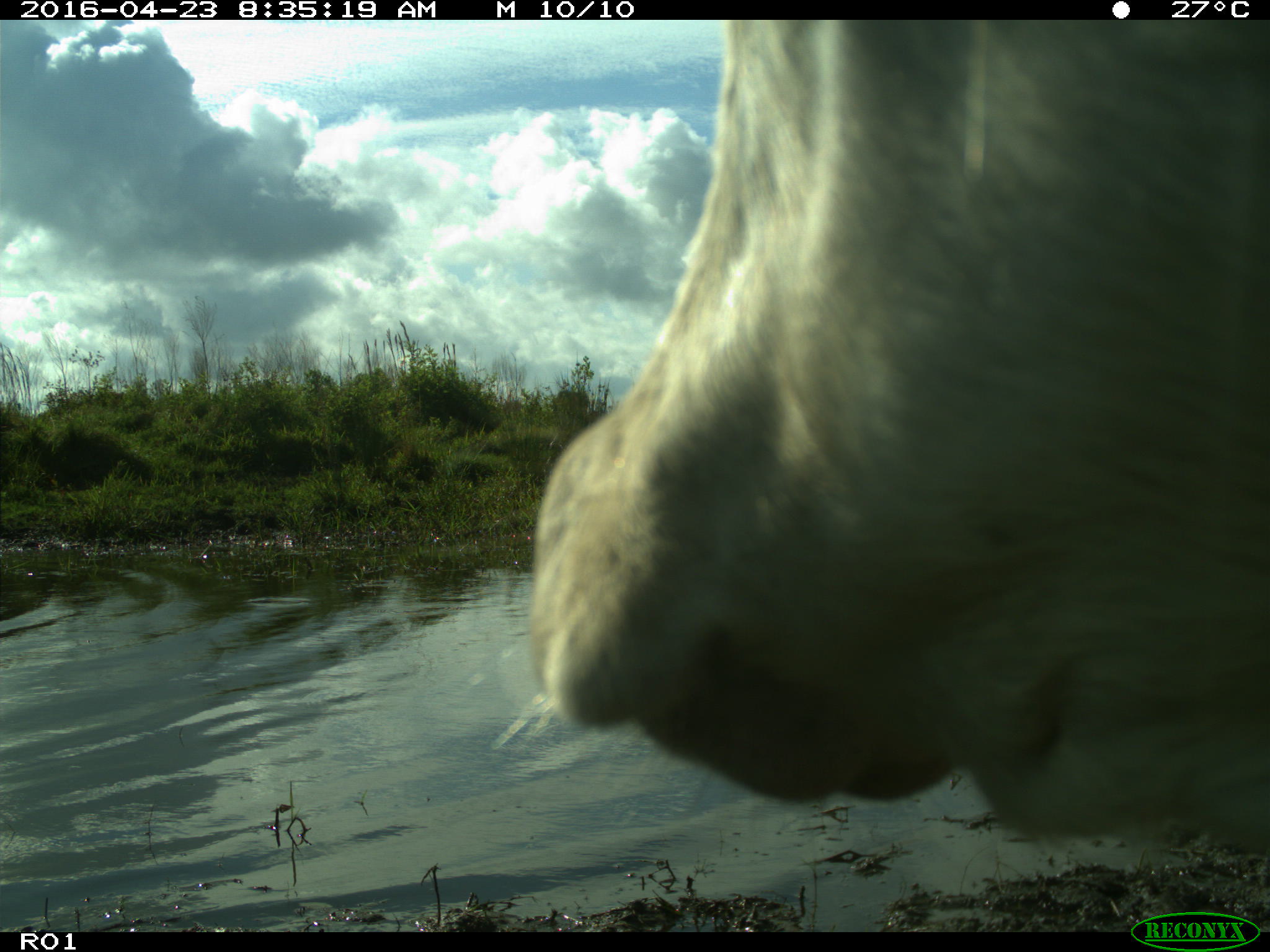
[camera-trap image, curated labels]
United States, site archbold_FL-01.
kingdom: Animalia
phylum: Chordata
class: Mammalia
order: Artiodactyla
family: Bovidae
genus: Bos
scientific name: Bos taurus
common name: domestic cow